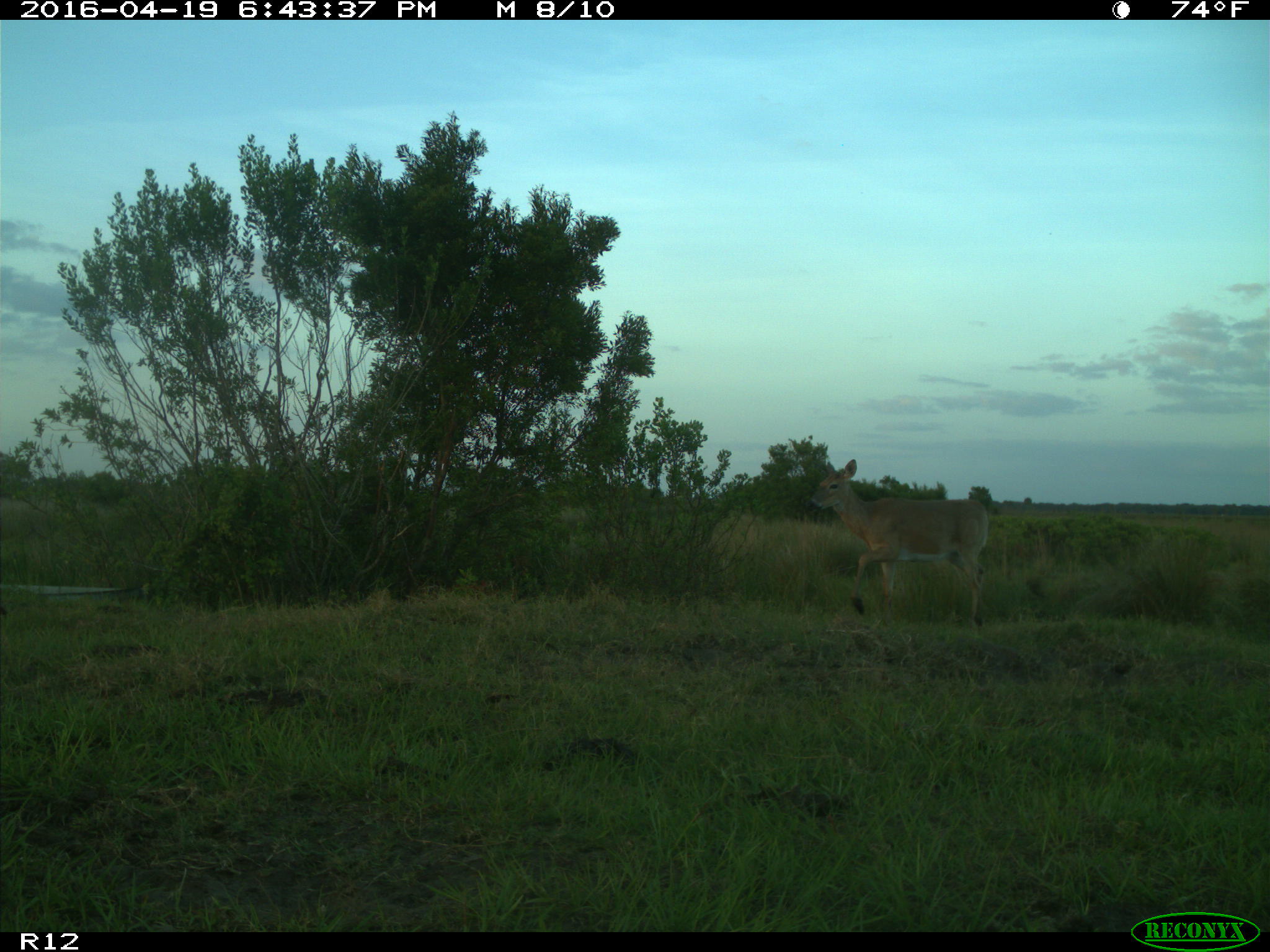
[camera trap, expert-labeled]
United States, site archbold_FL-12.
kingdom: Animalia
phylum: Chordata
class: Mammalia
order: Artiodactyla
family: Cervidae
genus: Odocoileus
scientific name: Odocoileus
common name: deer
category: unidentified deer